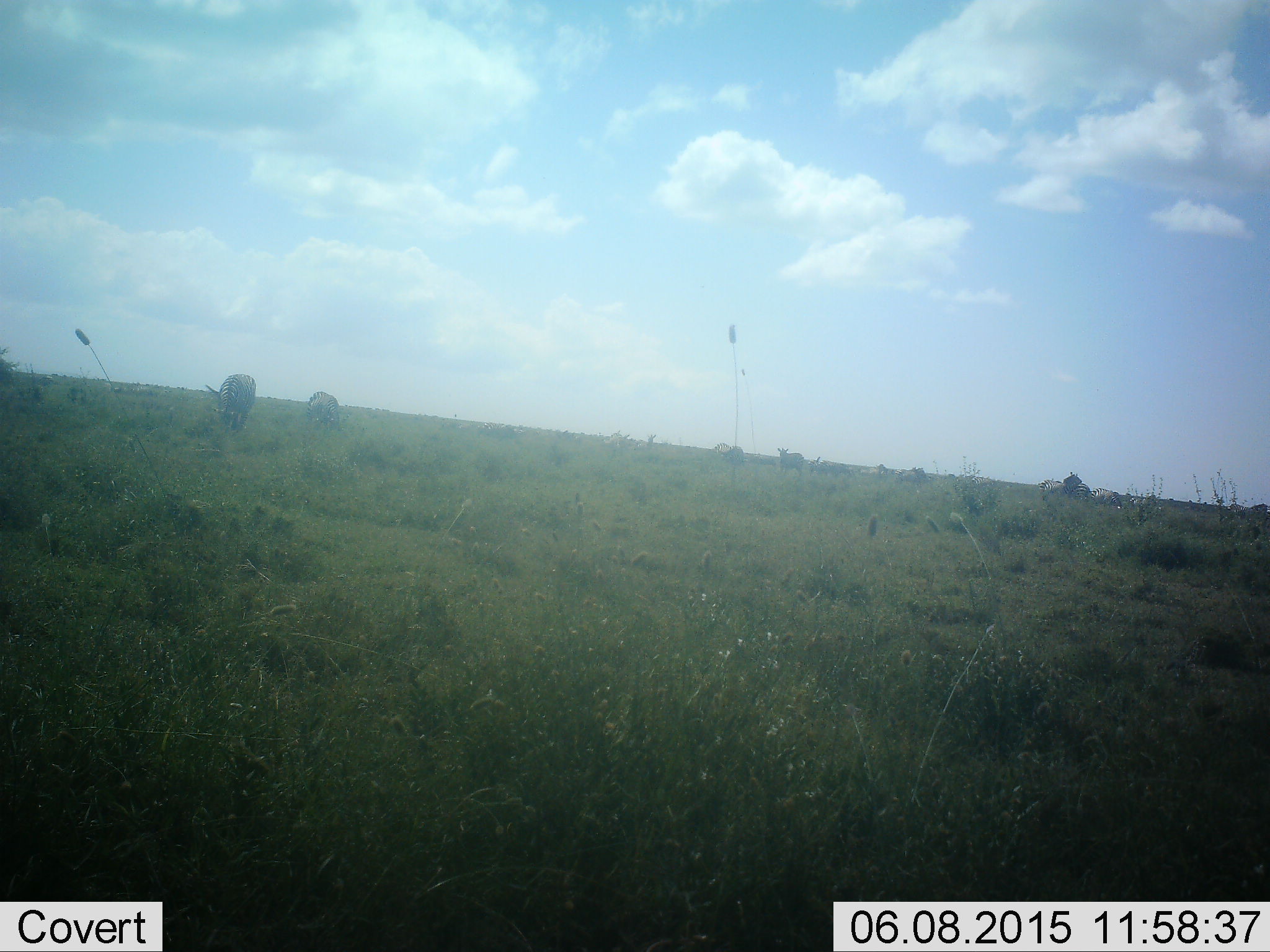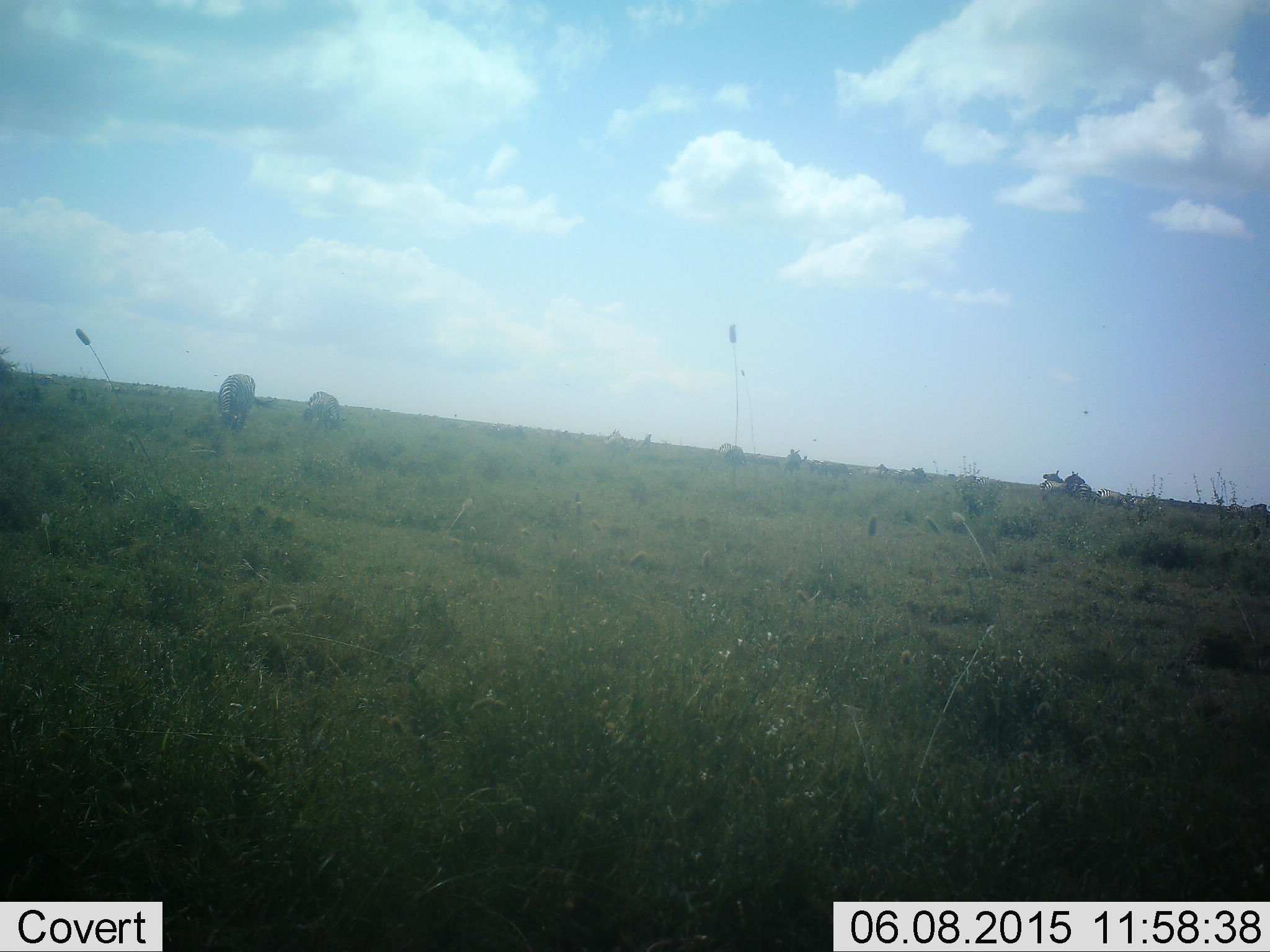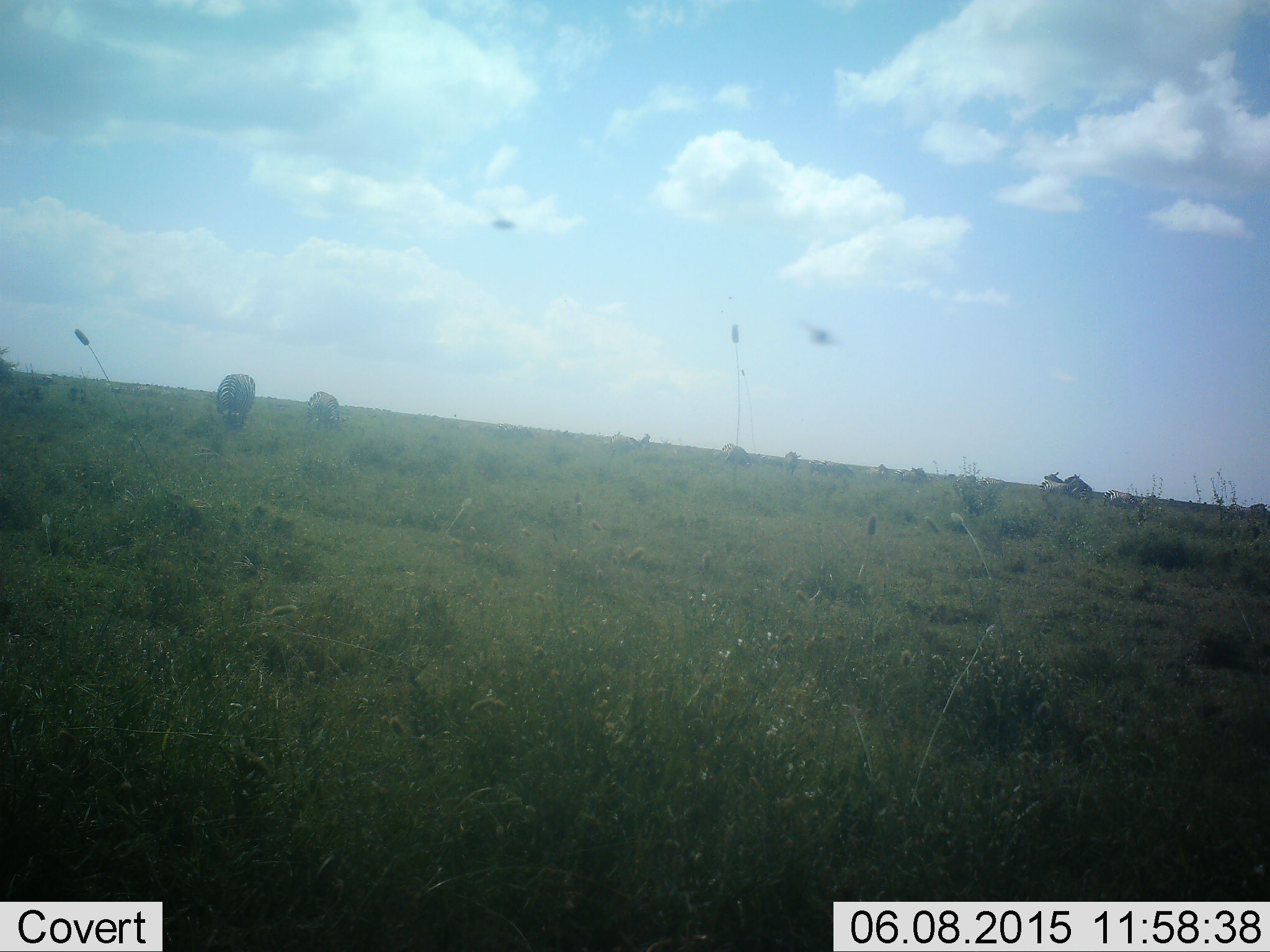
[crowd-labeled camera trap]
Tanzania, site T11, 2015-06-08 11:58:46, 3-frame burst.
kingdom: Animalia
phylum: Chordata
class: Mammalia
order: Perissodactyla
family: Equidae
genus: Equus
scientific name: Equus quagga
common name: plains zebra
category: zebra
Zebra (plains zebra) (Equus quagga), count 3. Behavior (volunteer vote fractions): standing 38%, resting 0%, moving 15%, interacting 8%. Young present (vote fraction): 0%. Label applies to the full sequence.